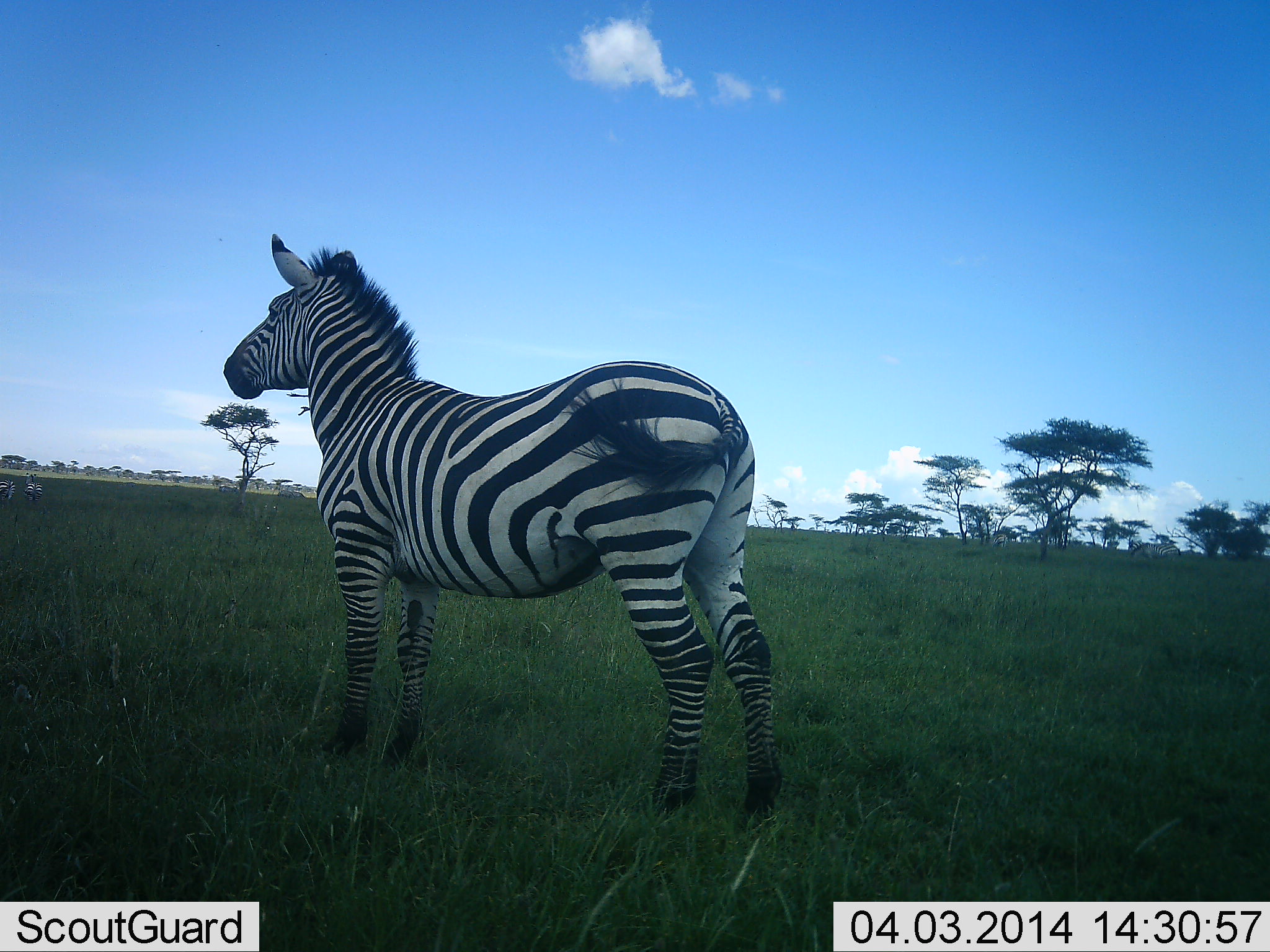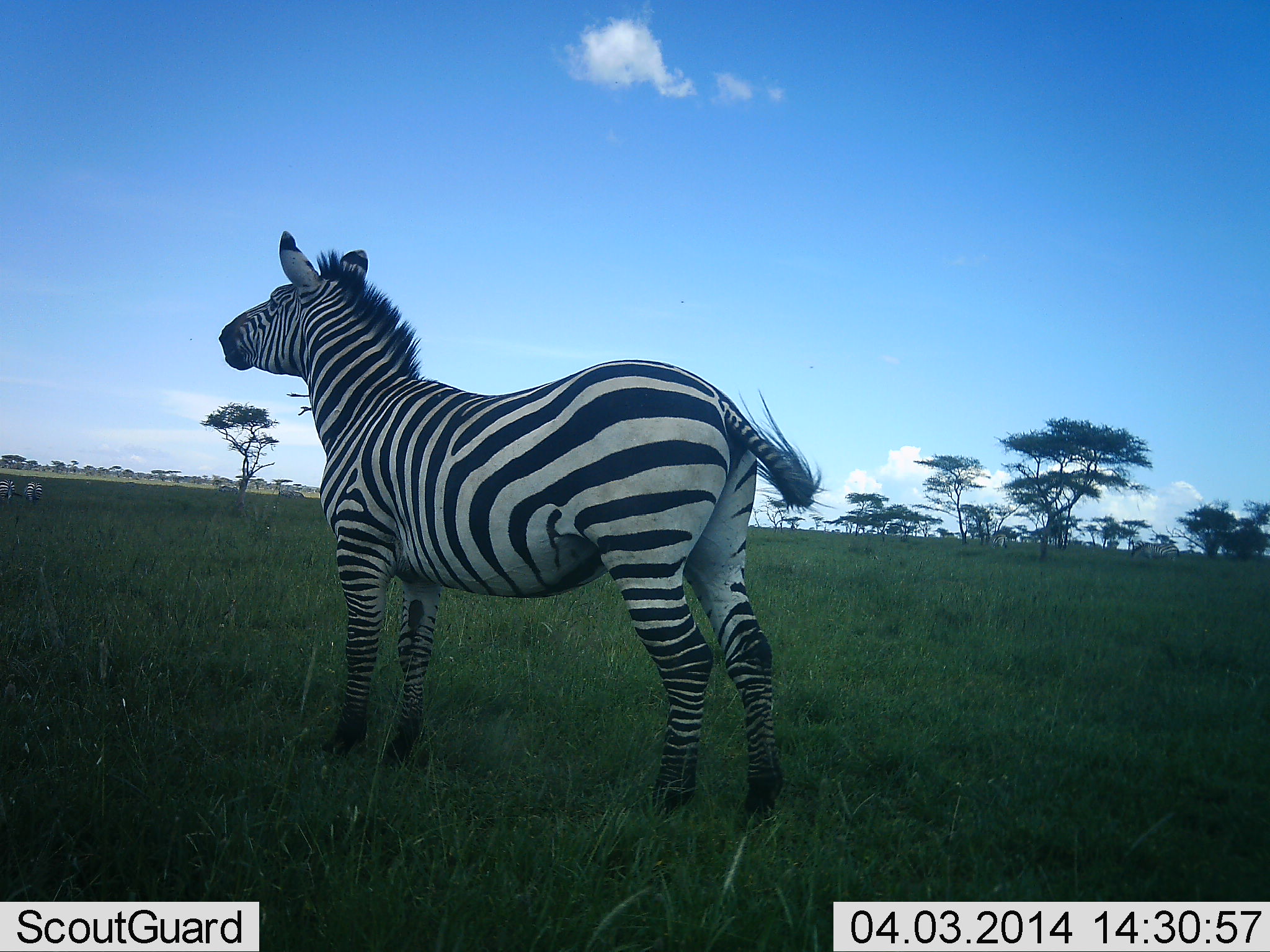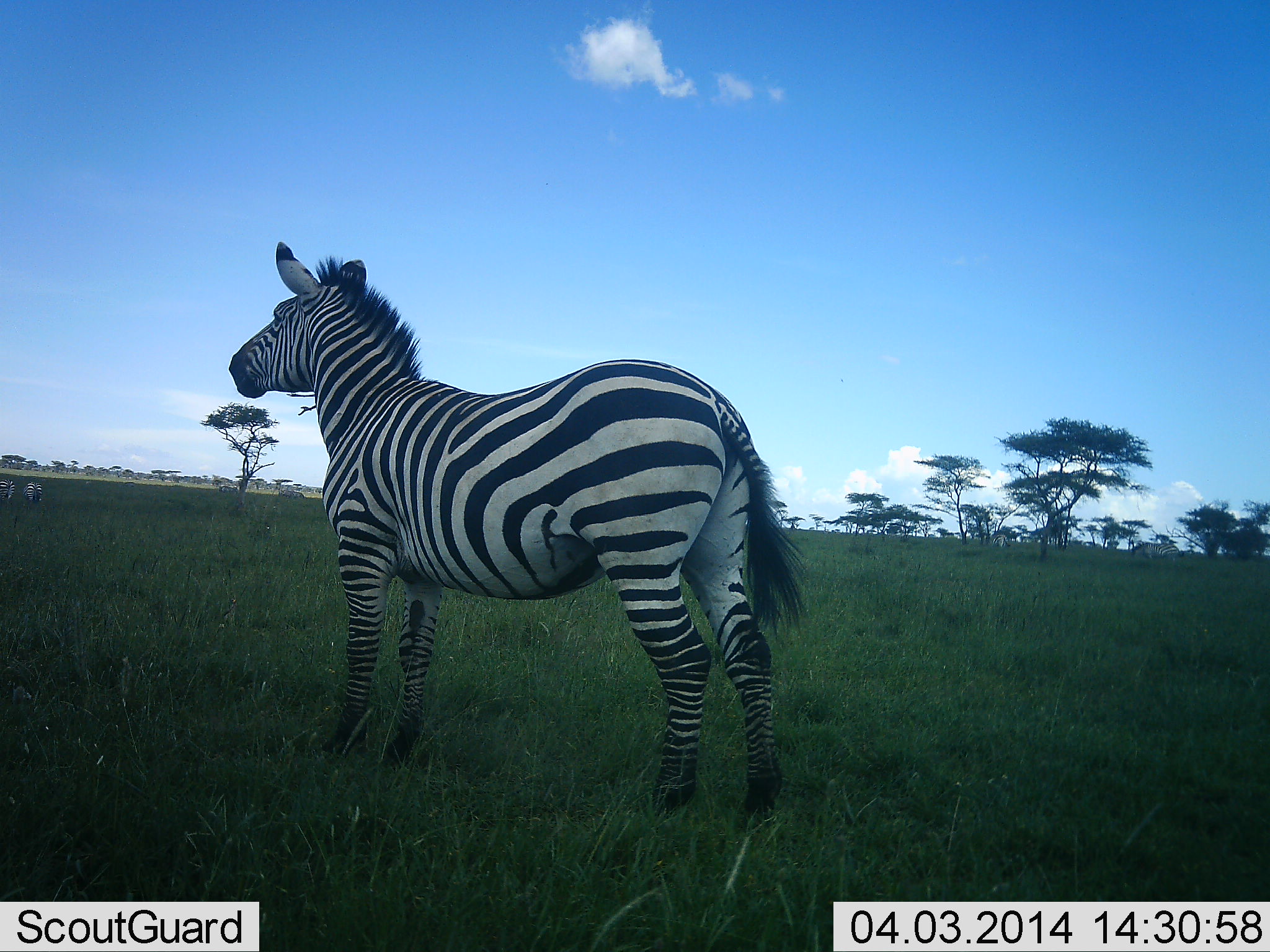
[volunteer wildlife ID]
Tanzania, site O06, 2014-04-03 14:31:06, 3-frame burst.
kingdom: Animalia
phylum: Chordata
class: Mammalia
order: Perissodactyla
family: Equidae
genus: Equus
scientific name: Equus quagga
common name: plains zebra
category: zebra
Zebra (plains zebra) (Equus quagga), count 3. Behavior (volunteer vote fractions): standing 100%, resting 0%, moving 20%, interacting 10%. Young present (vote fraction): 0%. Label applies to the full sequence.